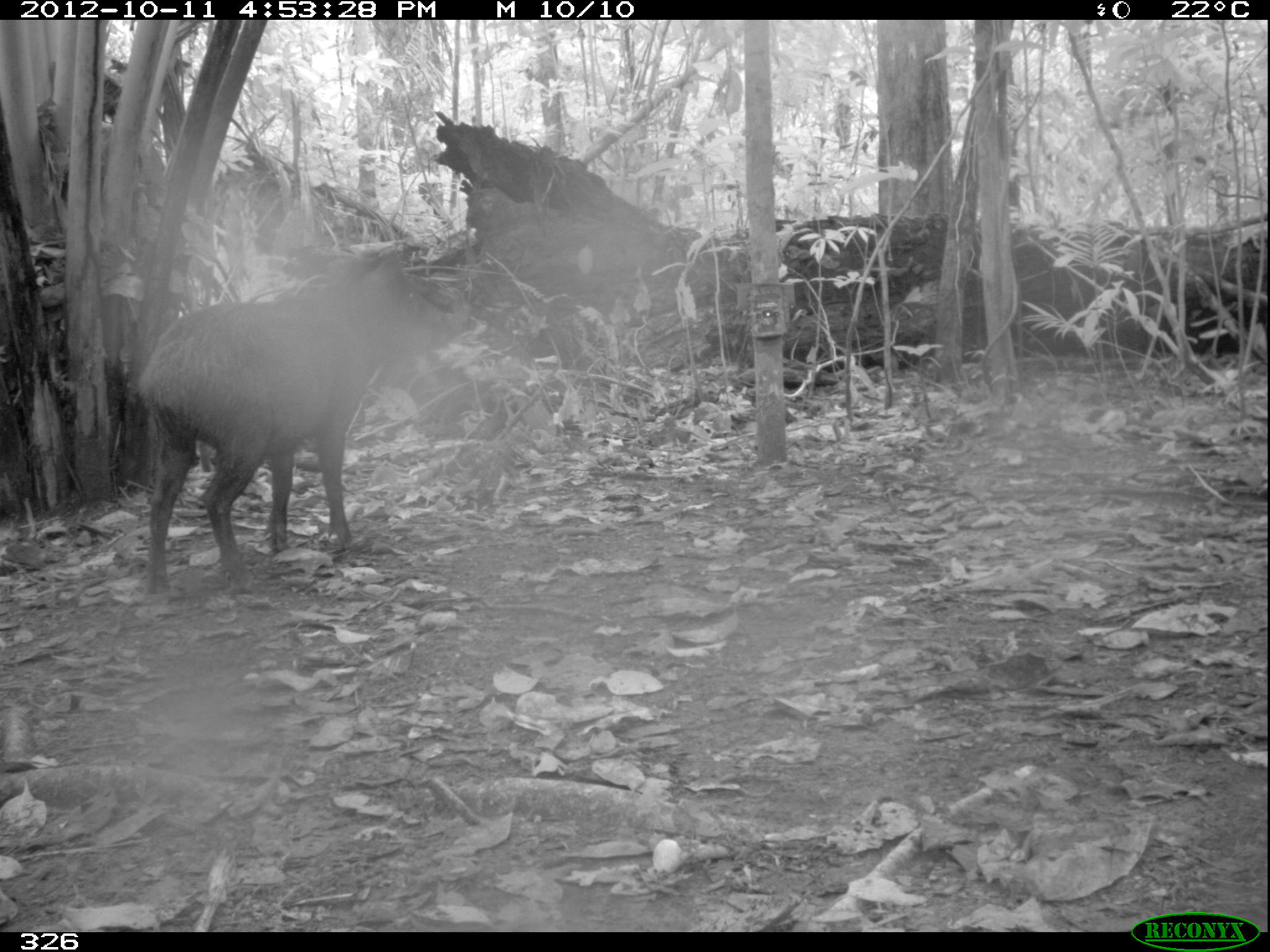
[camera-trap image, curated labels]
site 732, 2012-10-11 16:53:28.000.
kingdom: Animalia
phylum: Chordata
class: Mammalia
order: Artiodactyla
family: Tayassuidae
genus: Tayassu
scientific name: Tayassu pecari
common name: white-lipped peccary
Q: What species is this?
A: Tayassu pecari (white-lipped peccary).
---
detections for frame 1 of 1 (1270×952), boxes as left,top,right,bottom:
tayassu pecari: 134,249,452,601